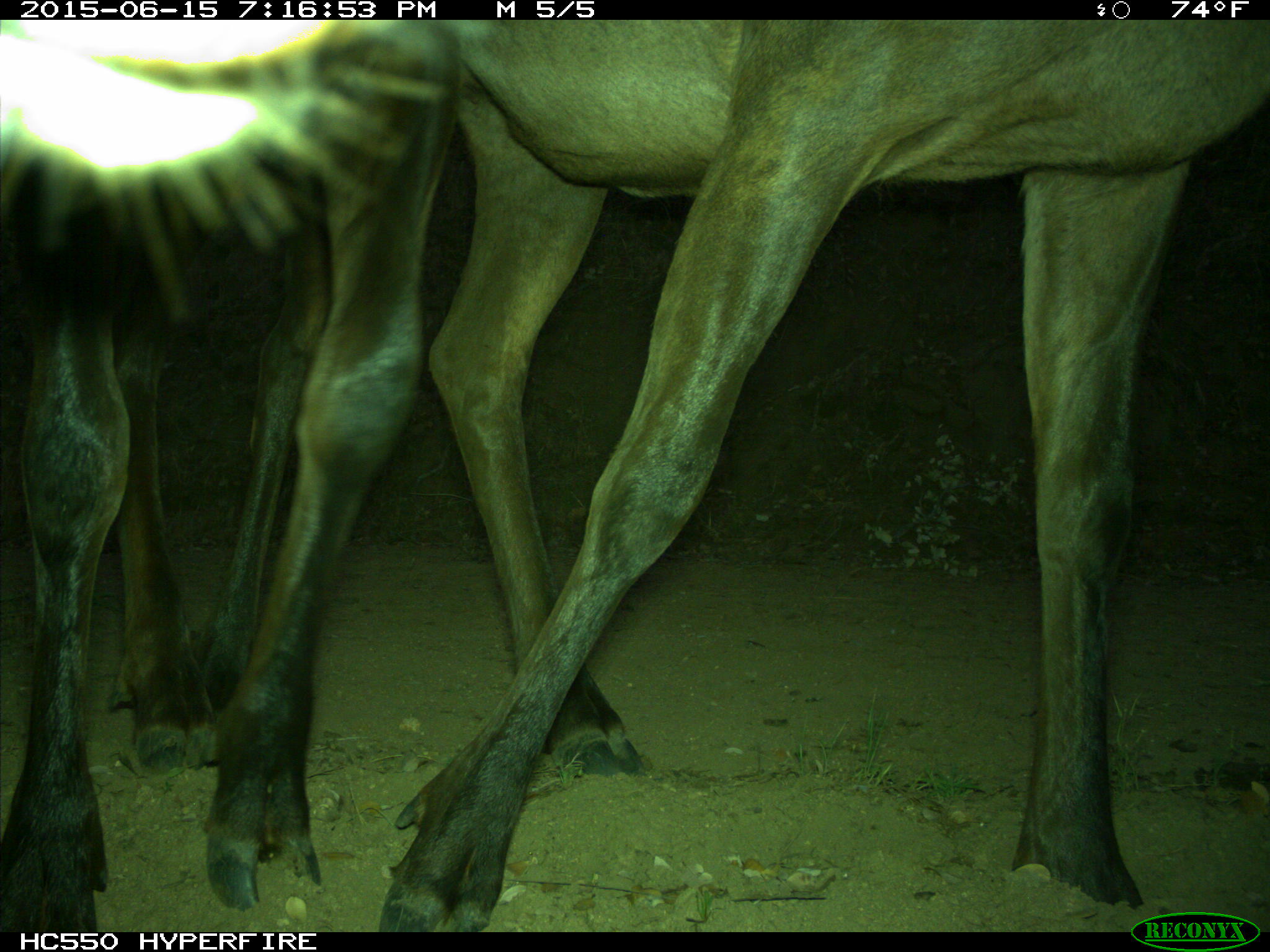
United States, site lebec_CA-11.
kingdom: Animalia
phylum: Chordata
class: Mammalia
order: Artiodactyla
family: Cervidae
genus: Cervus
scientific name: Cervus canadensis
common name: elk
Cervus canadensis (elk).